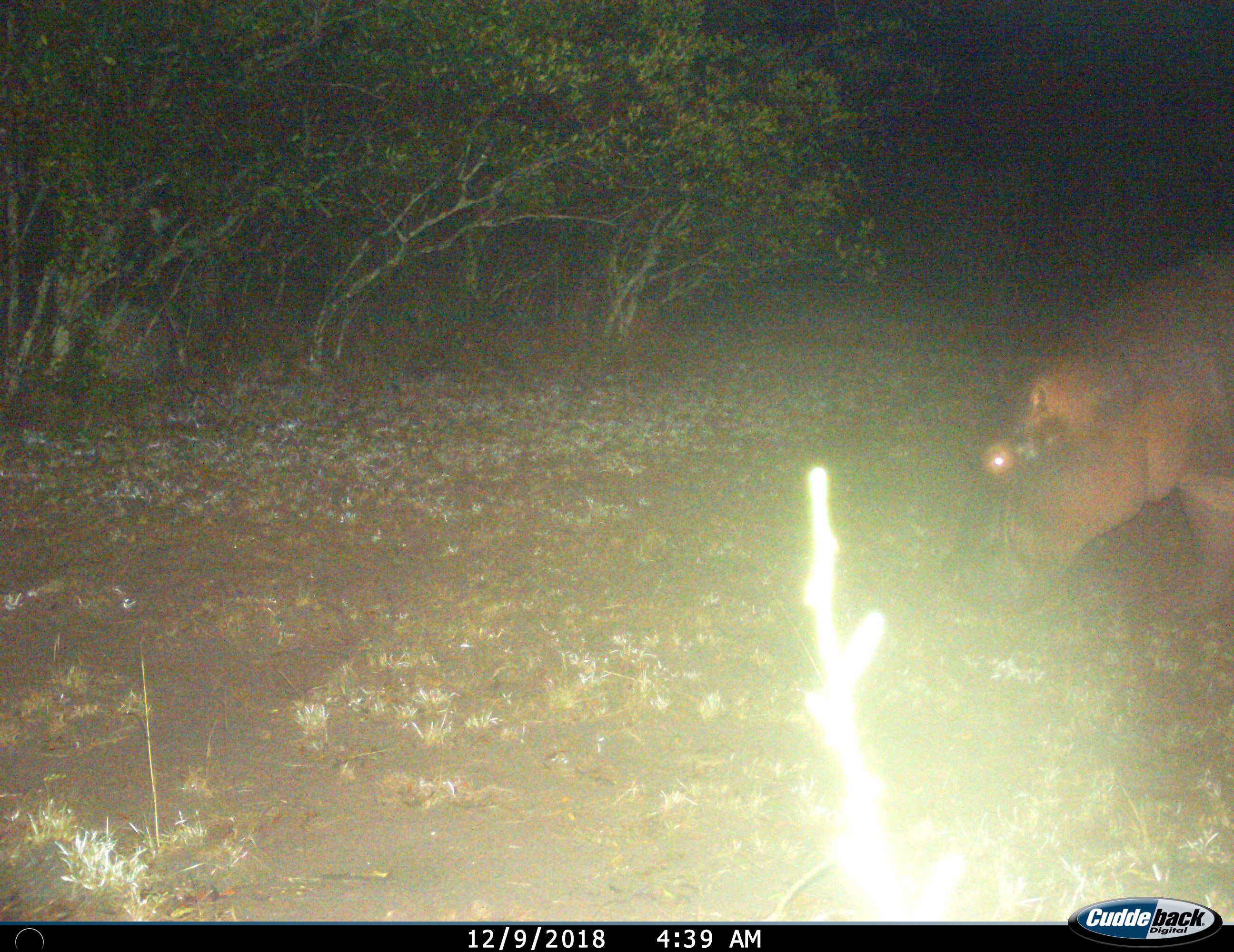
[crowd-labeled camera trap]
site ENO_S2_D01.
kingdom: Animalia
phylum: Chordata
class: Mammalia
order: Artiodactyla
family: Hippopotamidae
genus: Hippopotamus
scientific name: Hippopotamus amphibius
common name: hippopotamus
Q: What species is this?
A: Hippopotamus (Hippopotamus amphibius).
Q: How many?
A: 1.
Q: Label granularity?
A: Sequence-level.